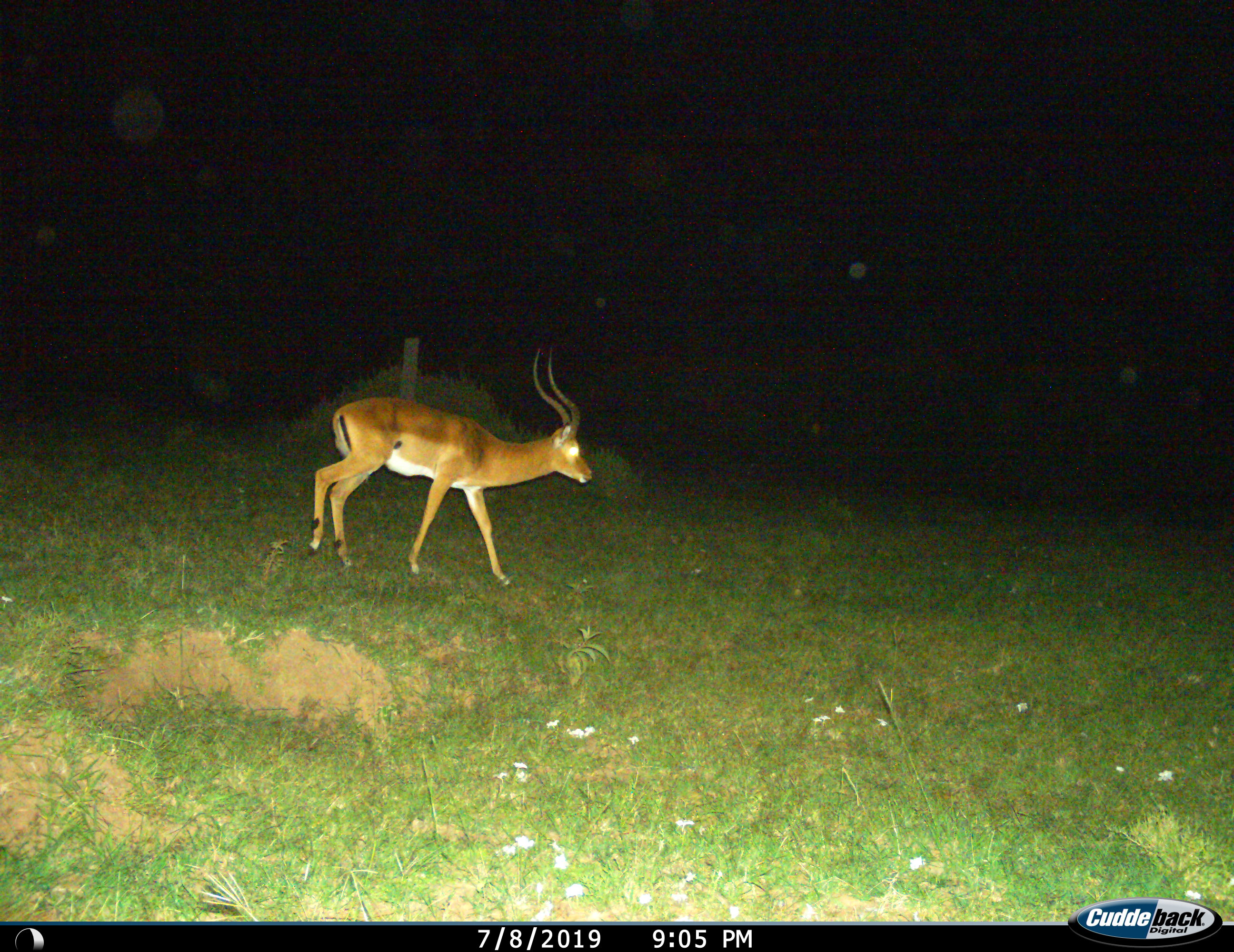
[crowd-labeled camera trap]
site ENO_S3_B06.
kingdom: Animalia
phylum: Chordata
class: Mammalia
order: Artiodactyla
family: Bovidae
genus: Aepyceros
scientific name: Aepyceros melampus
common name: impala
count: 1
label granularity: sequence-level